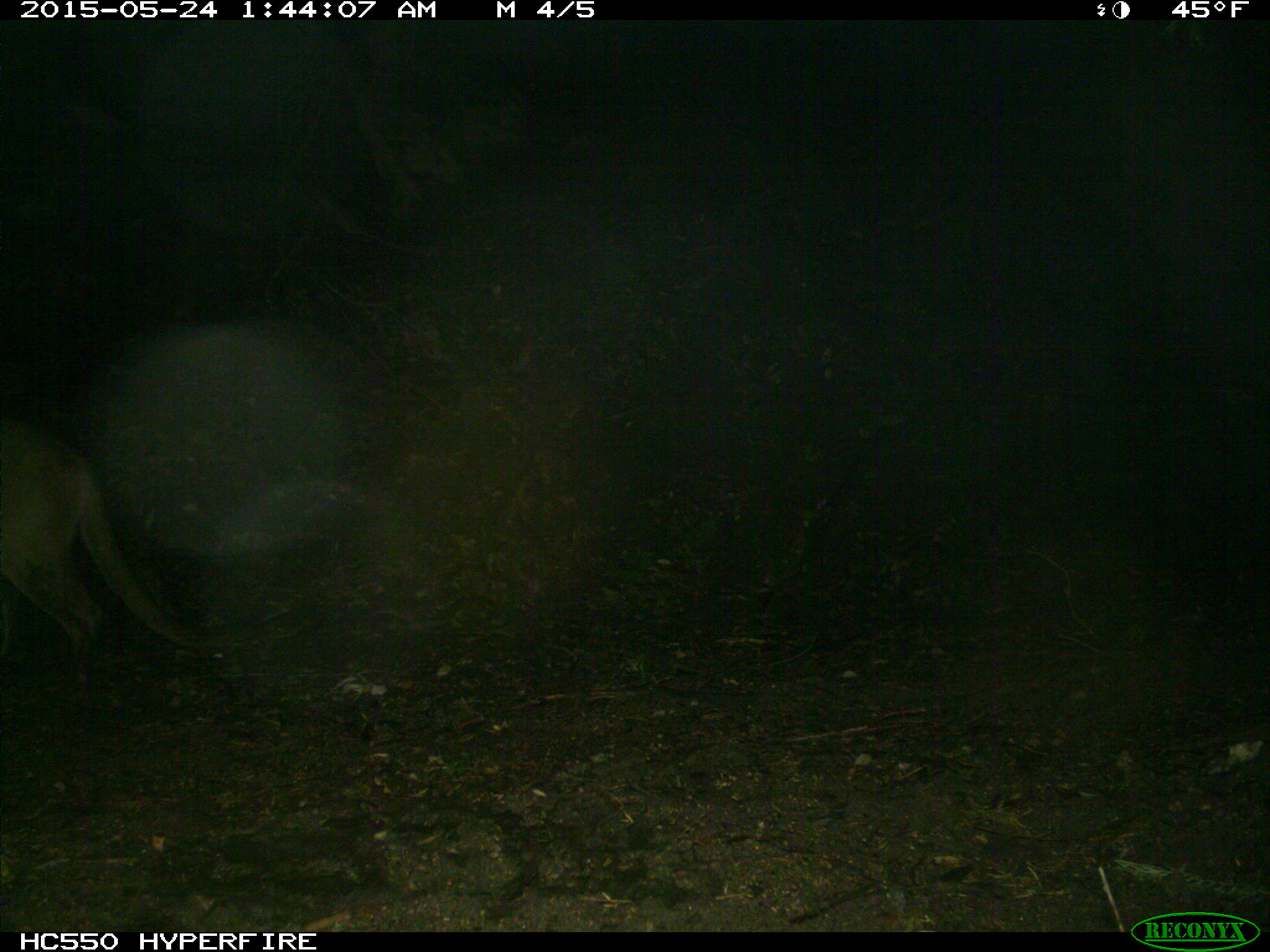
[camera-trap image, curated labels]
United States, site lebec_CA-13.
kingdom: Animalia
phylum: Chordata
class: Mammalia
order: Carnivora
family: Felidae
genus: Puma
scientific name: Puma concolor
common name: mountain lion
Puma concolor (mountain lion).